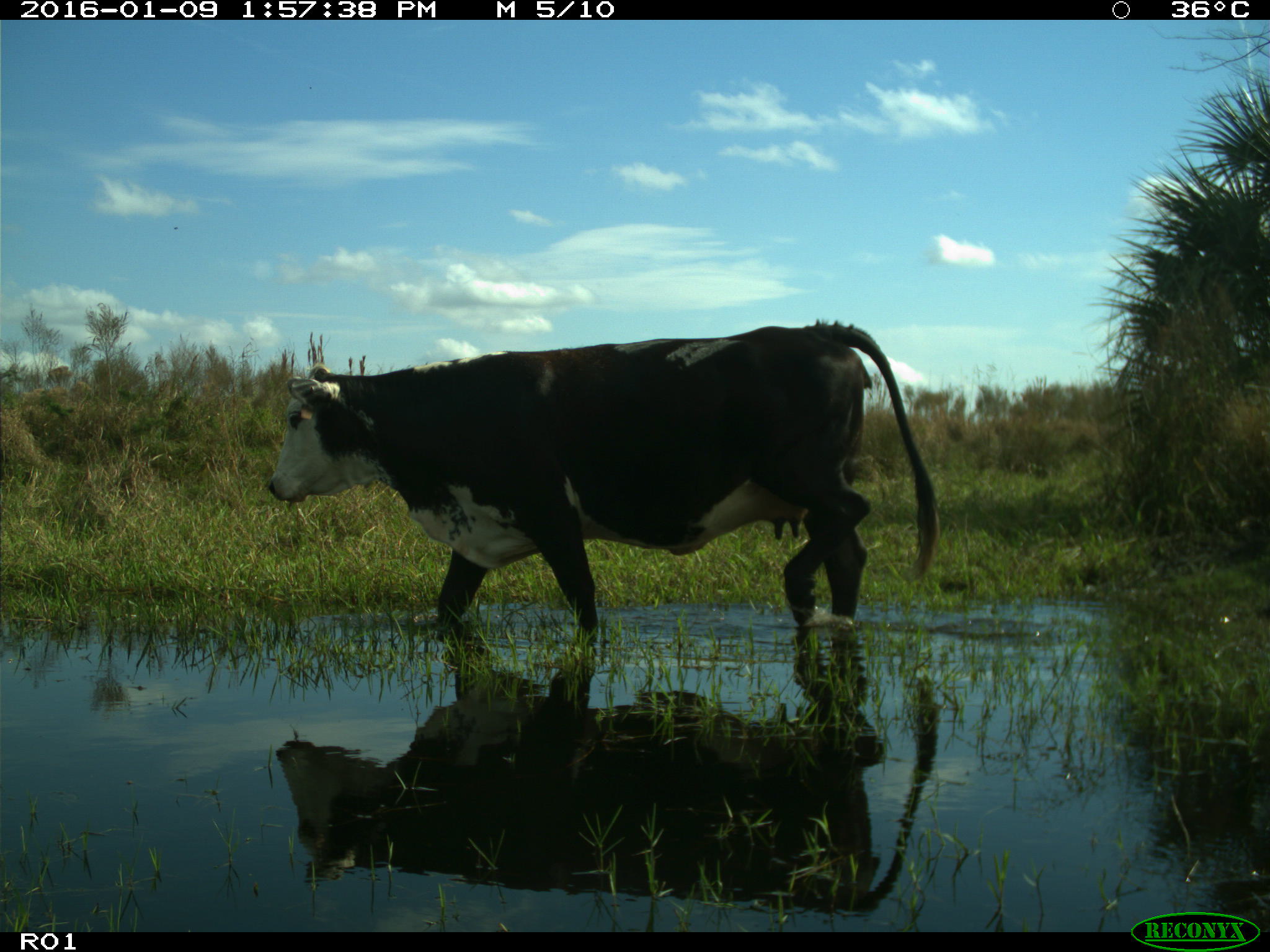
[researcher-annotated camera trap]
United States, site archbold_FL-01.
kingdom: Animalia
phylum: Chordata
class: Mammalia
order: Artiodactyla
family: Bovidae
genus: Bos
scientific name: Bos taurus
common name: domestic cow